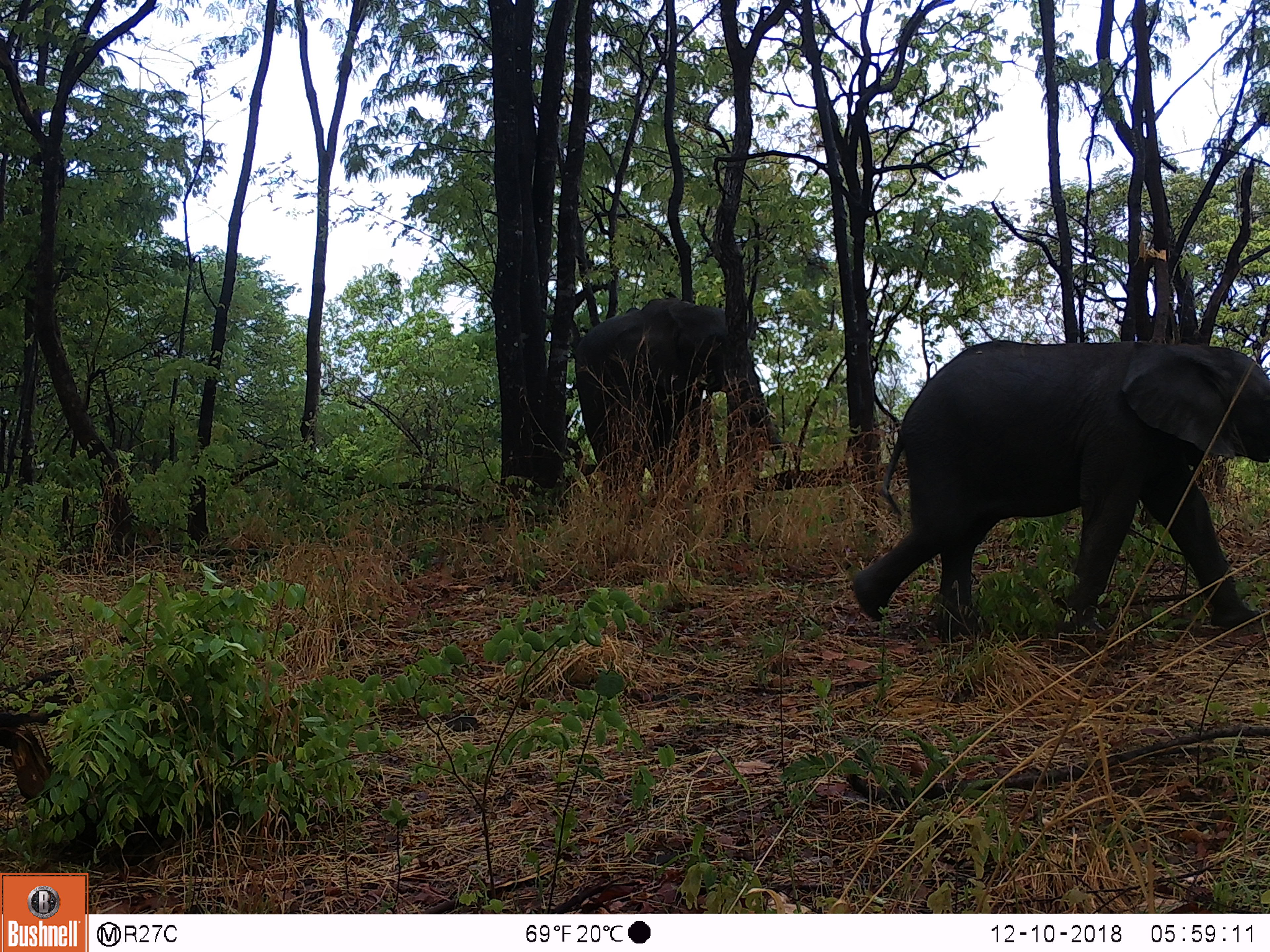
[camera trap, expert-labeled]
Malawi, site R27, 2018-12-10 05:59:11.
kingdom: Animalia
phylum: Chordata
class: Mammalia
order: Proboscidea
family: Elephantidae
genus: Loxodonta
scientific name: Loxodonta africana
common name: african savanna elephant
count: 2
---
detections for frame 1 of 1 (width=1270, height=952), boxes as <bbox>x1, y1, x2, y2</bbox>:
african savanna elephant: <bbox>841, 299, 1265, 659</bbox>; <bbox>545, 265, 782, 516</bbox>